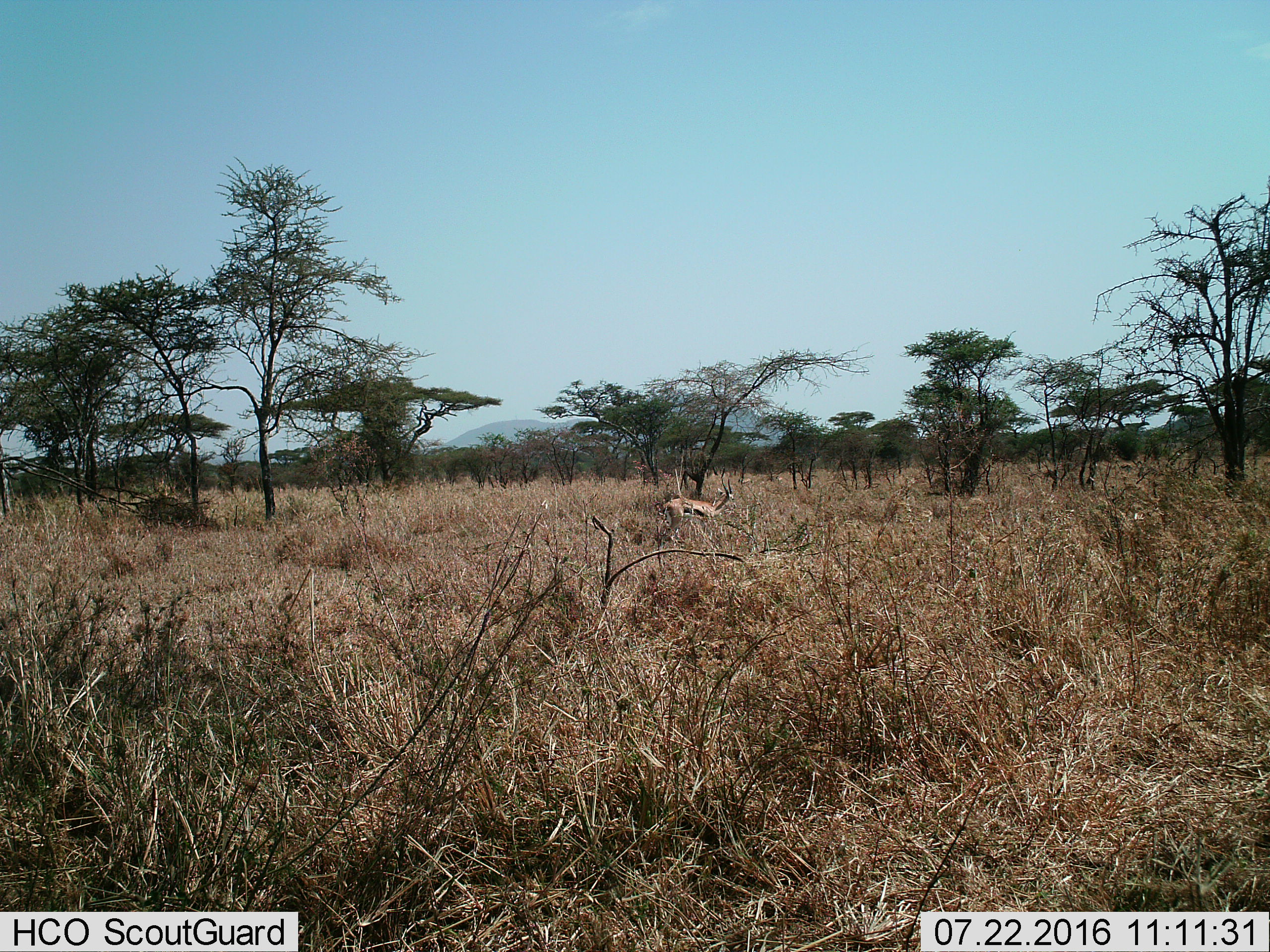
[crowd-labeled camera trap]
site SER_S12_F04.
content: unidentified animal